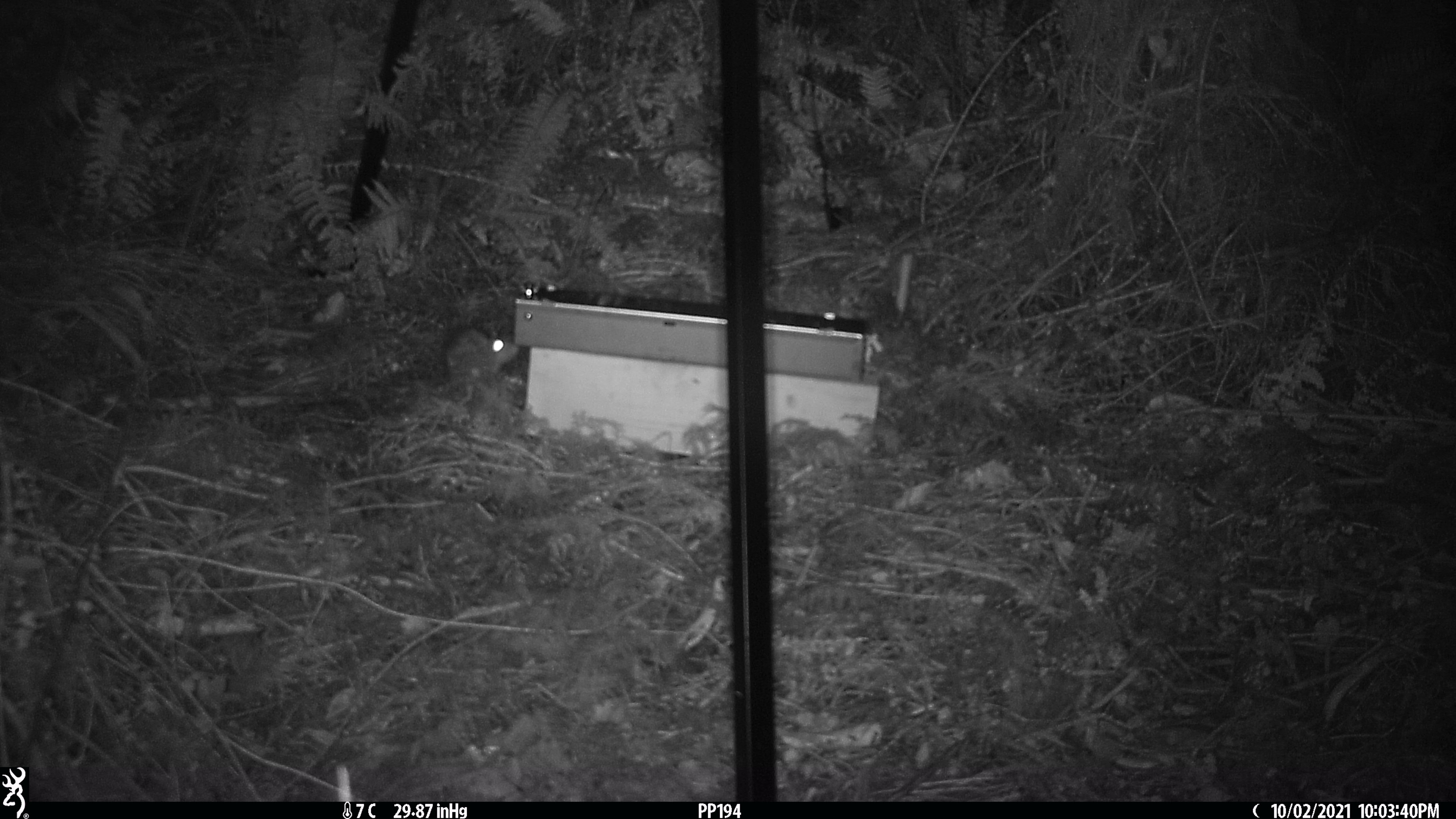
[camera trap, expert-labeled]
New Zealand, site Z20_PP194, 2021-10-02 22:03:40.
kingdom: Animalia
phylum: Chordata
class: Mammalia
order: Rodentia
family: Muridae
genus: Rattus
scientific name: Rattus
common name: rat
Rat (Rattus).